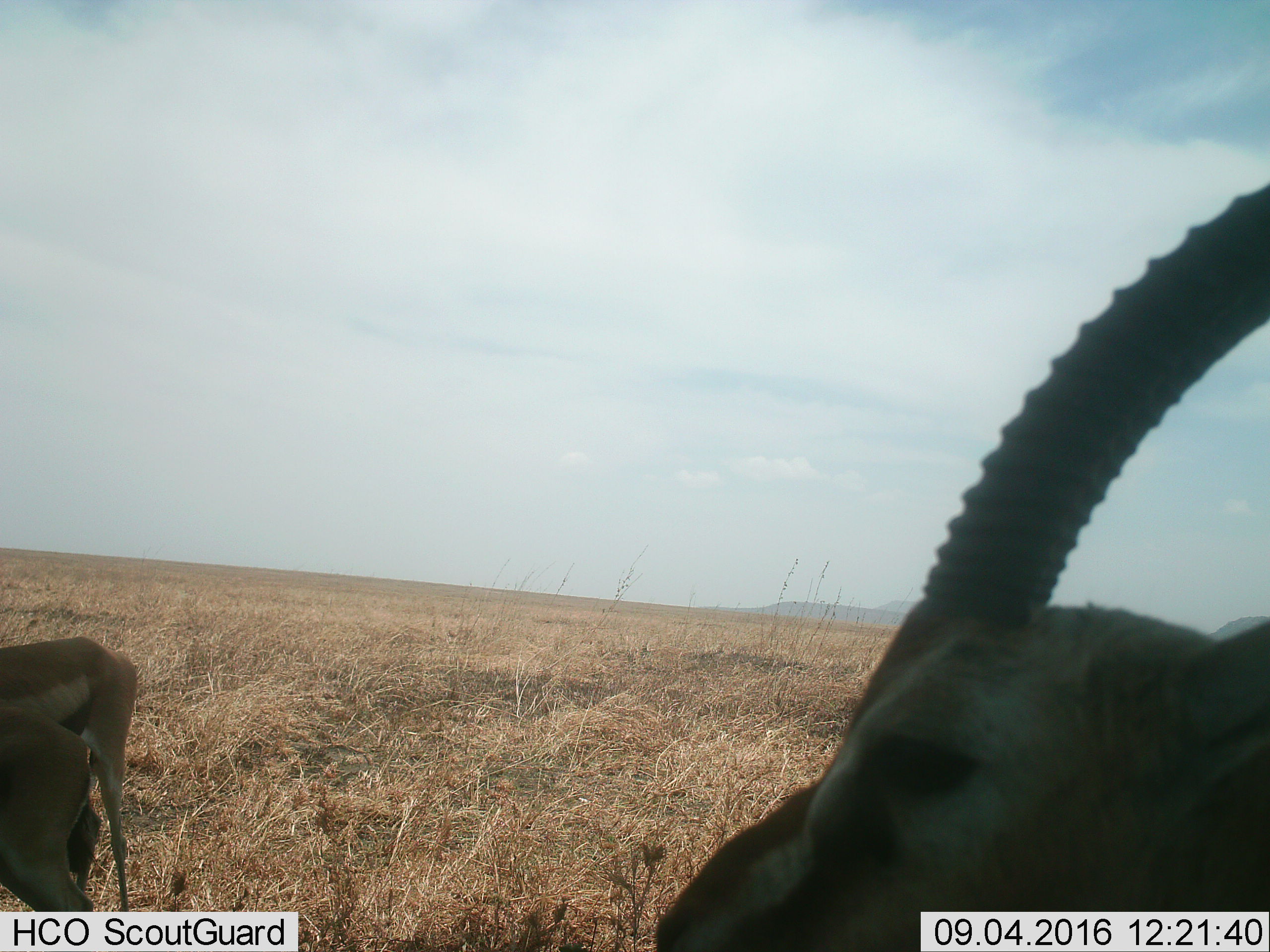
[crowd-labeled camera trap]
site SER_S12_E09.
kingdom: Animalia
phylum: Chordata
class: Mammalia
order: Artiodactyla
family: Bovidae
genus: Eudorcas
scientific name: Eudorcas thomsonii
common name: thomson's gazelle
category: gazellethomsons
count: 3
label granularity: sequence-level